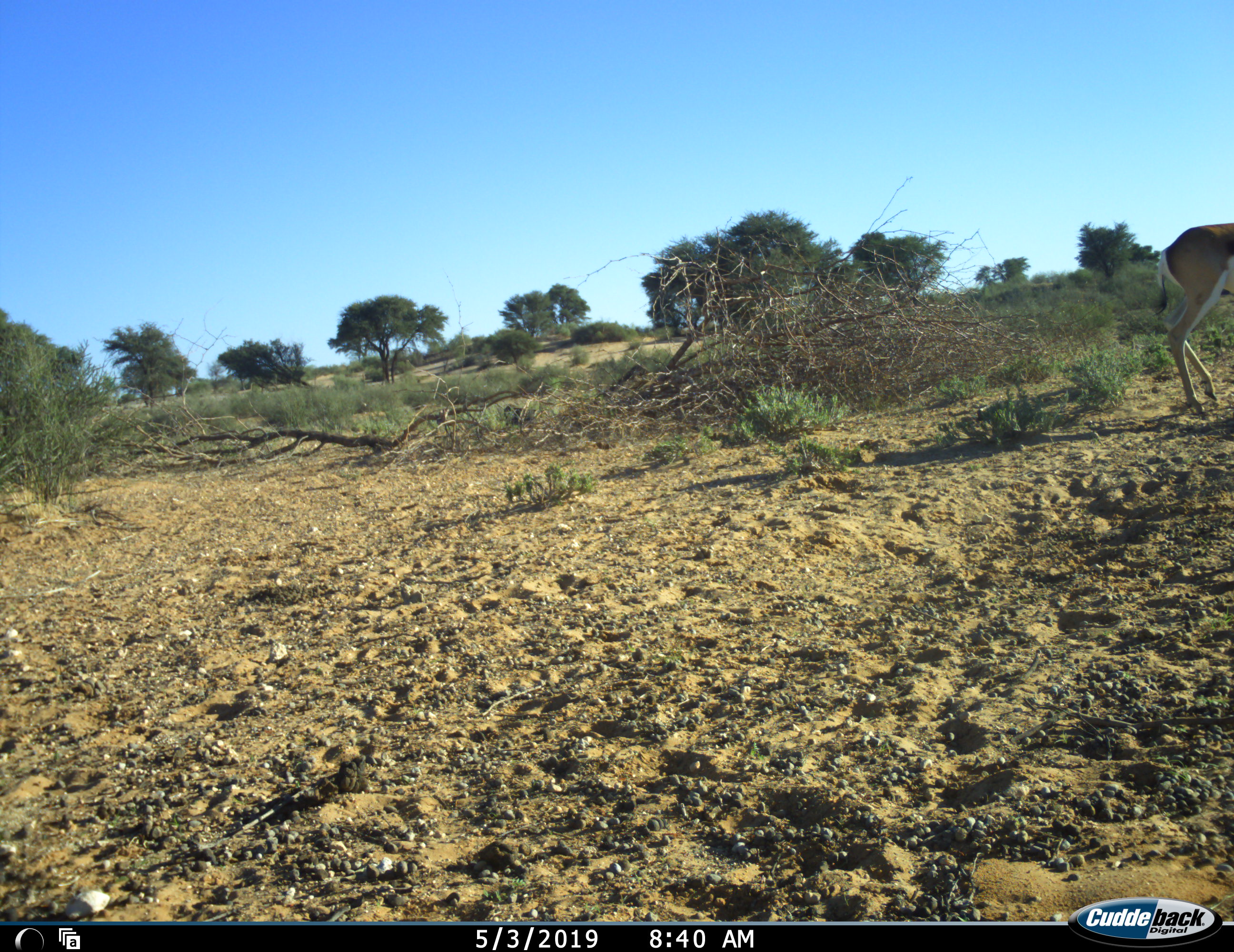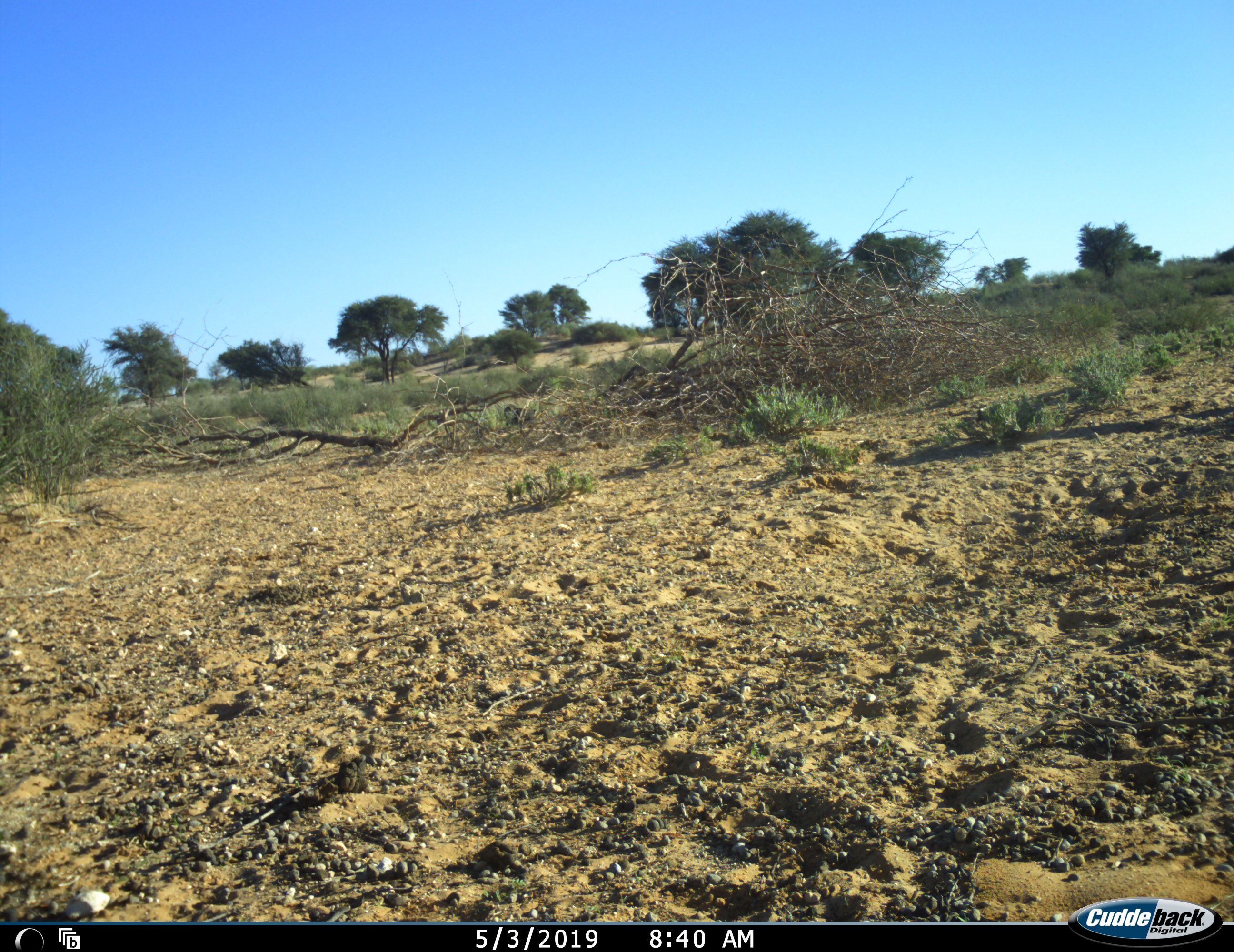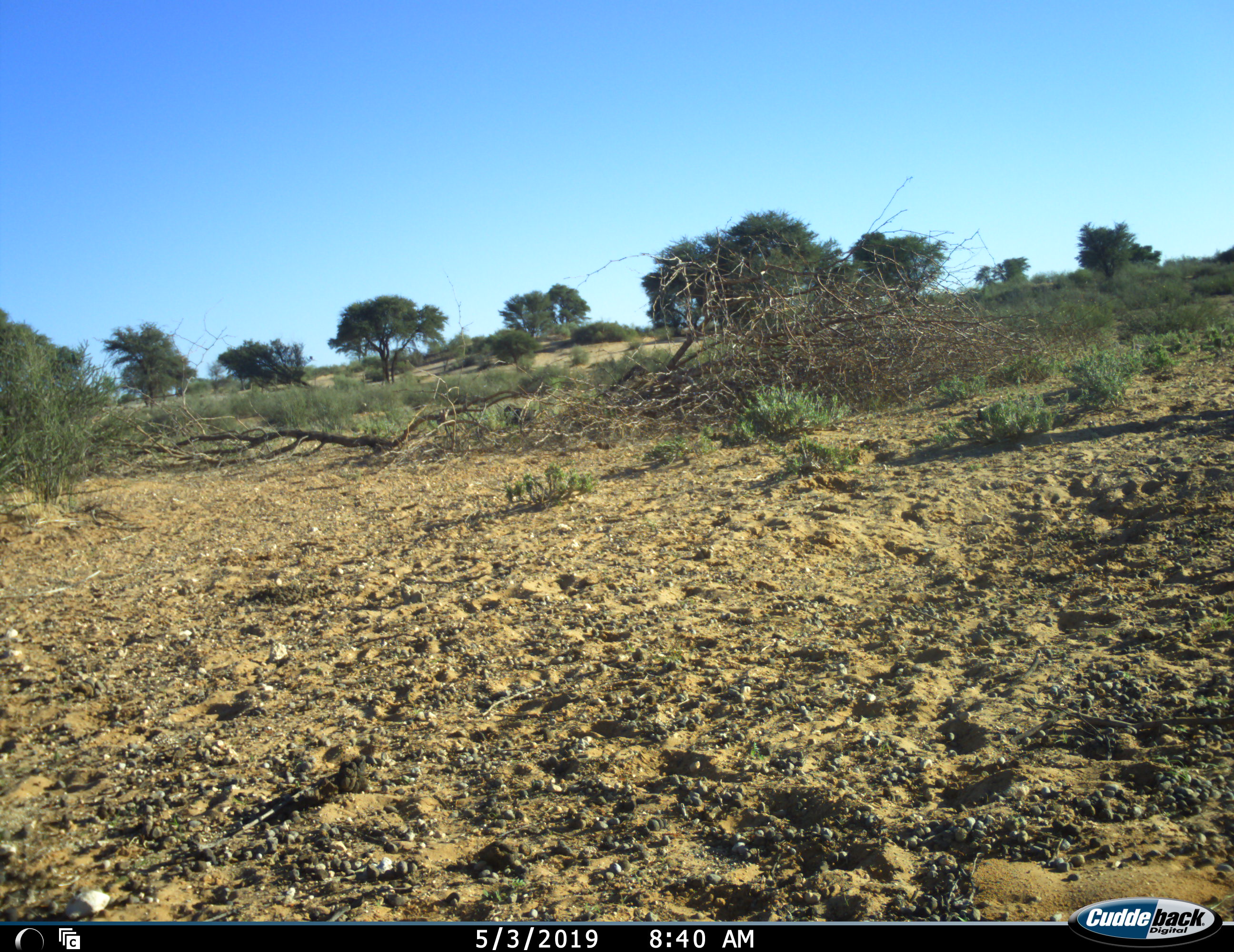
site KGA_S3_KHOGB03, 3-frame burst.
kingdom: Animalia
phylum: Chordata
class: Mammalia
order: Artiodactyla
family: Bovidae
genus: Antidorcas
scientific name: Antidorcas marsupialis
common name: springbok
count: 1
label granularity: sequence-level